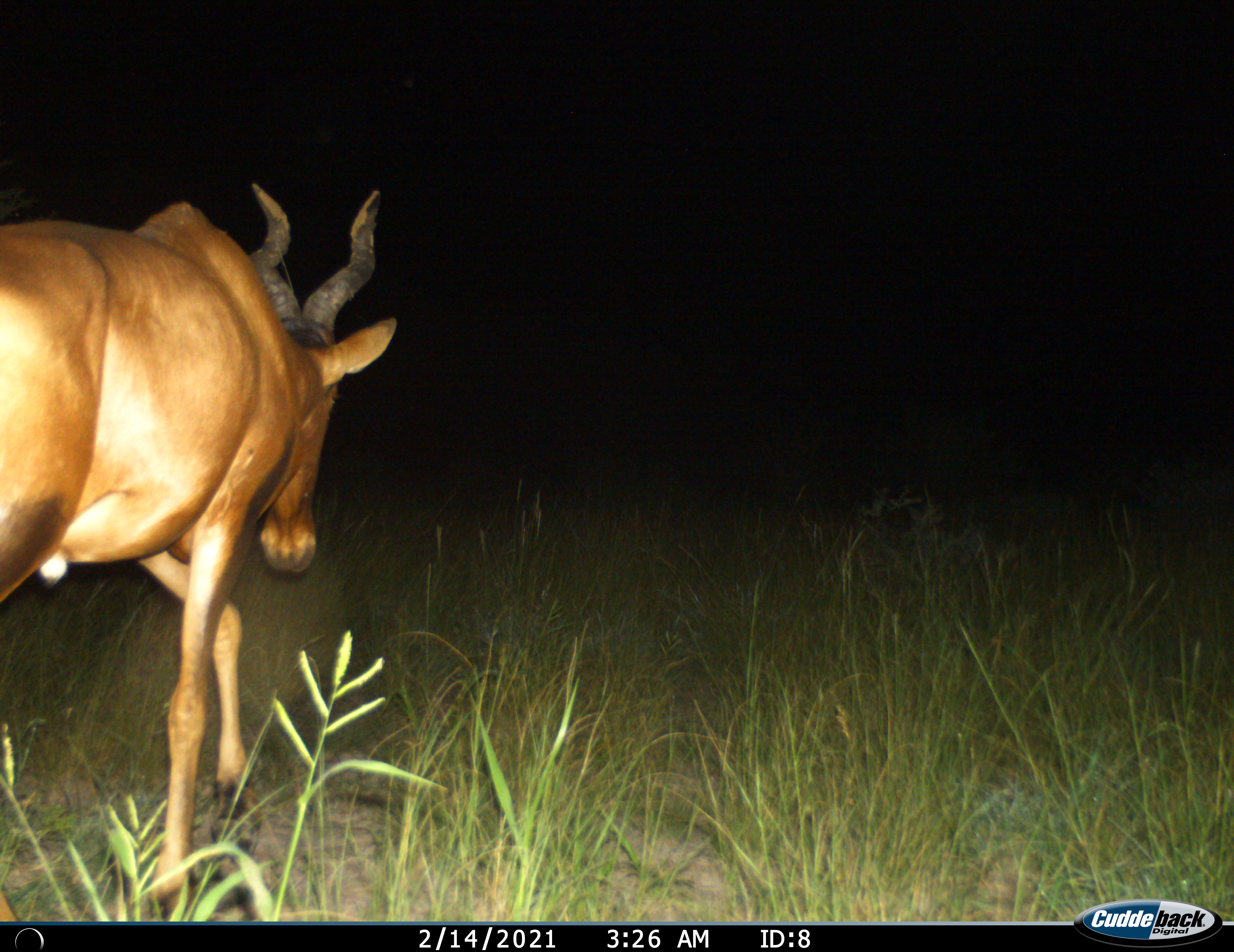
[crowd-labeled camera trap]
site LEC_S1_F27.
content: unidentified animal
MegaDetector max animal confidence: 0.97